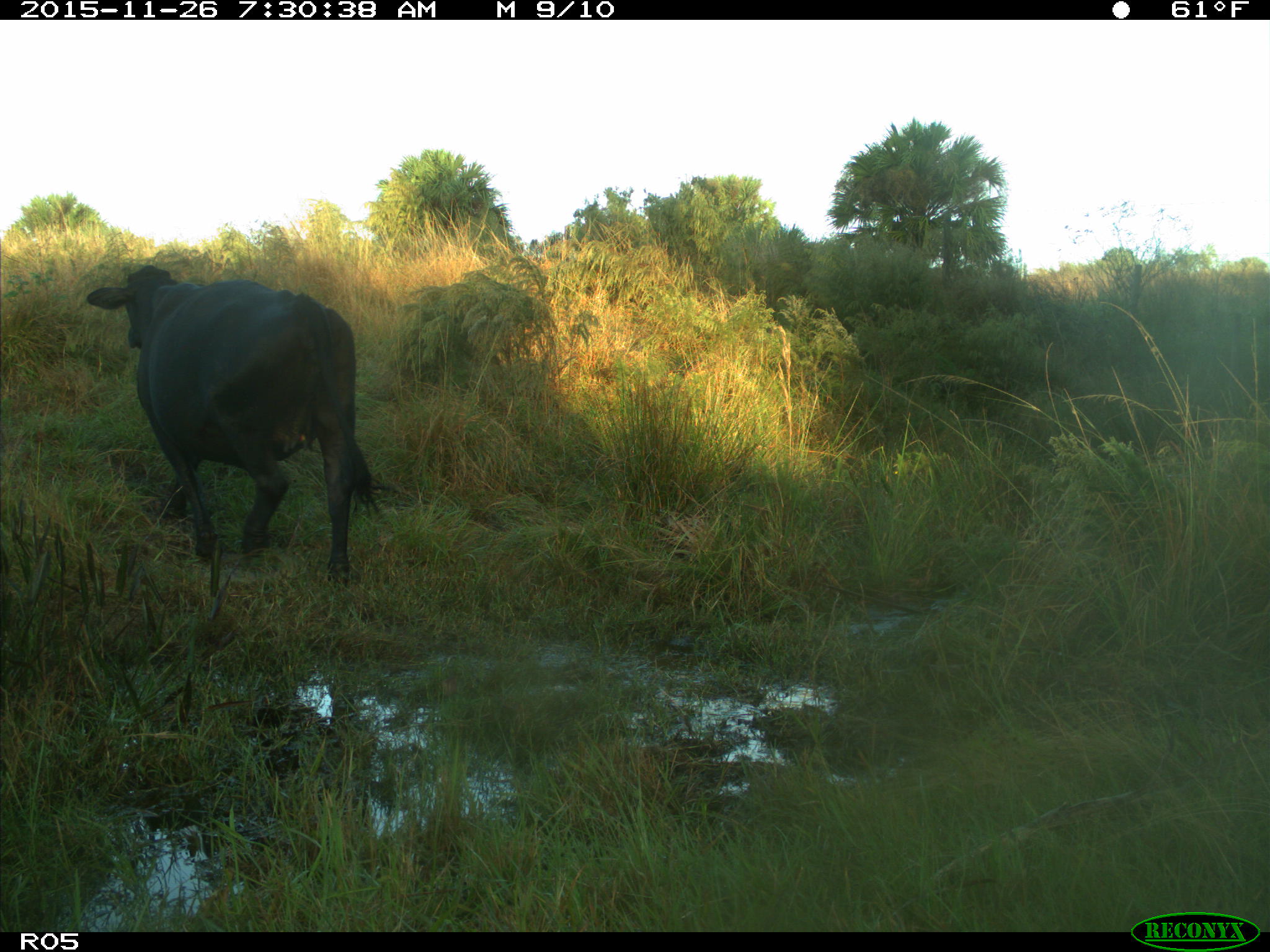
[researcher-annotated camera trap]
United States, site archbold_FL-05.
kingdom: Animalia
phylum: Chordata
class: Mammalia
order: Artiodactyla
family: Bovidae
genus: Bos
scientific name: Bos taurus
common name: domestic cow